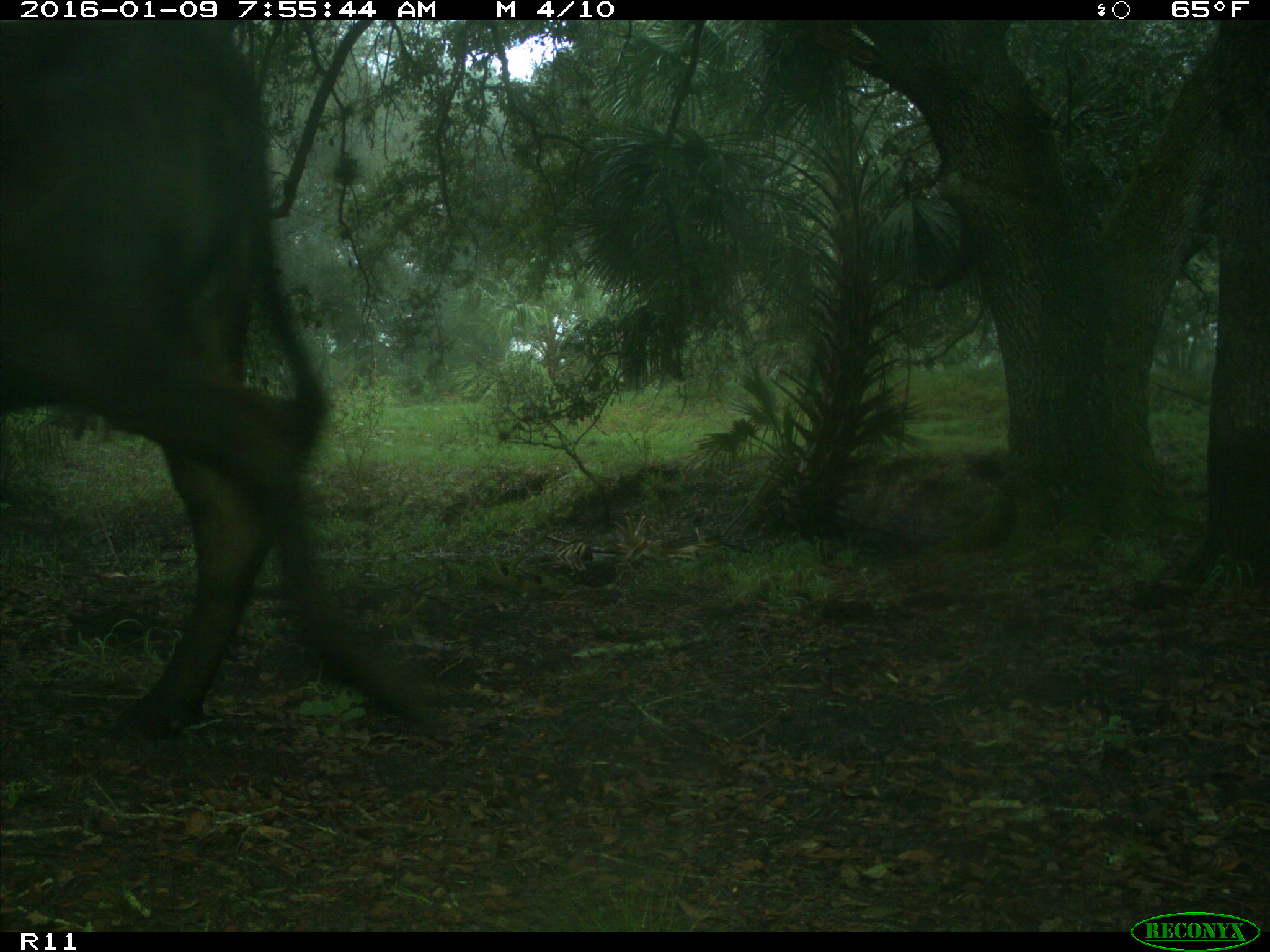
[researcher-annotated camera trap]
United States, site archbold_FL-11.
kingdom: Animalia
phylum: Chordata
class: Mammalia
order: Artiodactyla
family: Bovidae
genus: Bos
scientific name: Bos taurus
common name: domestic cow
Bos taurus (domestic cow).